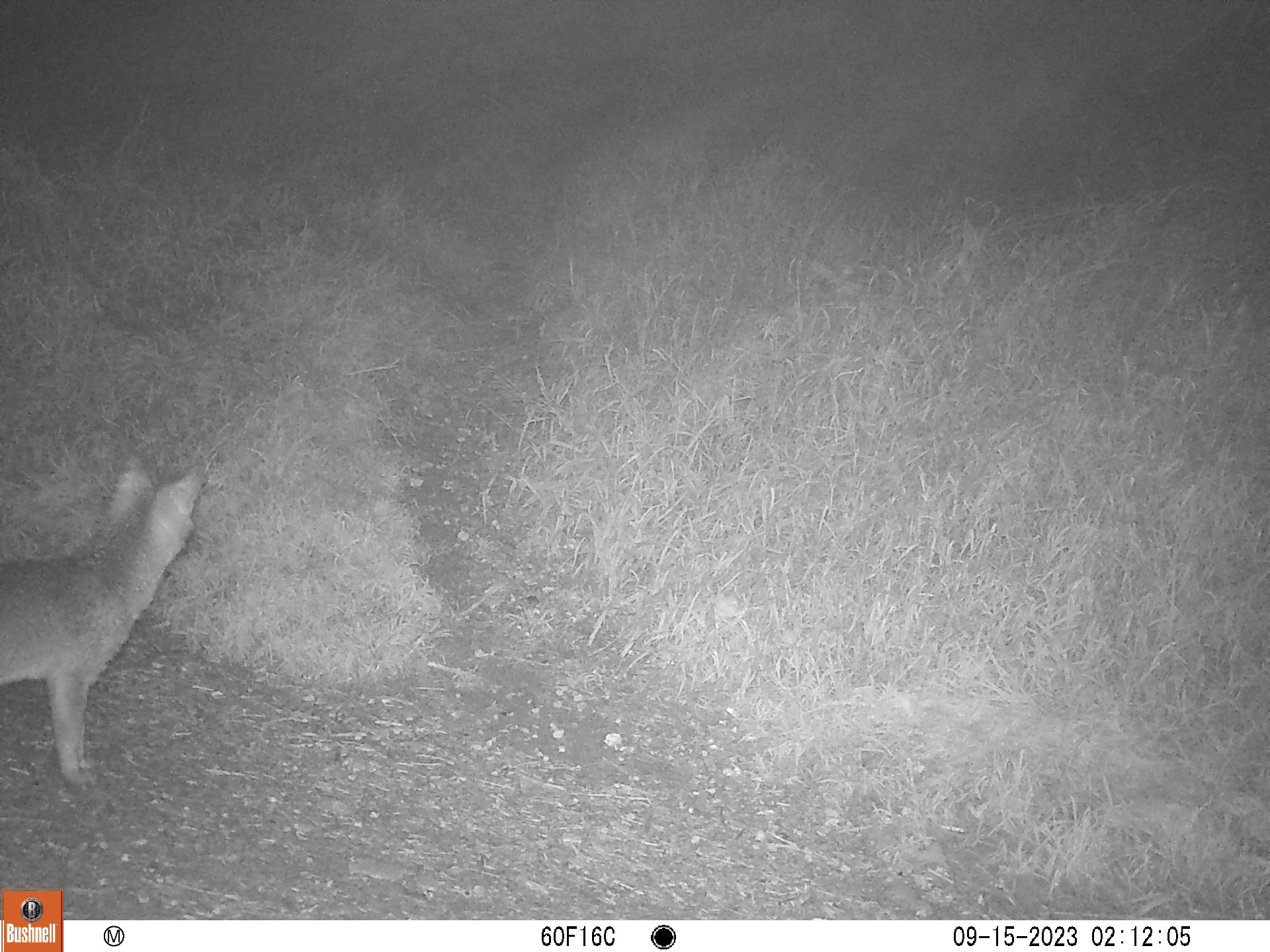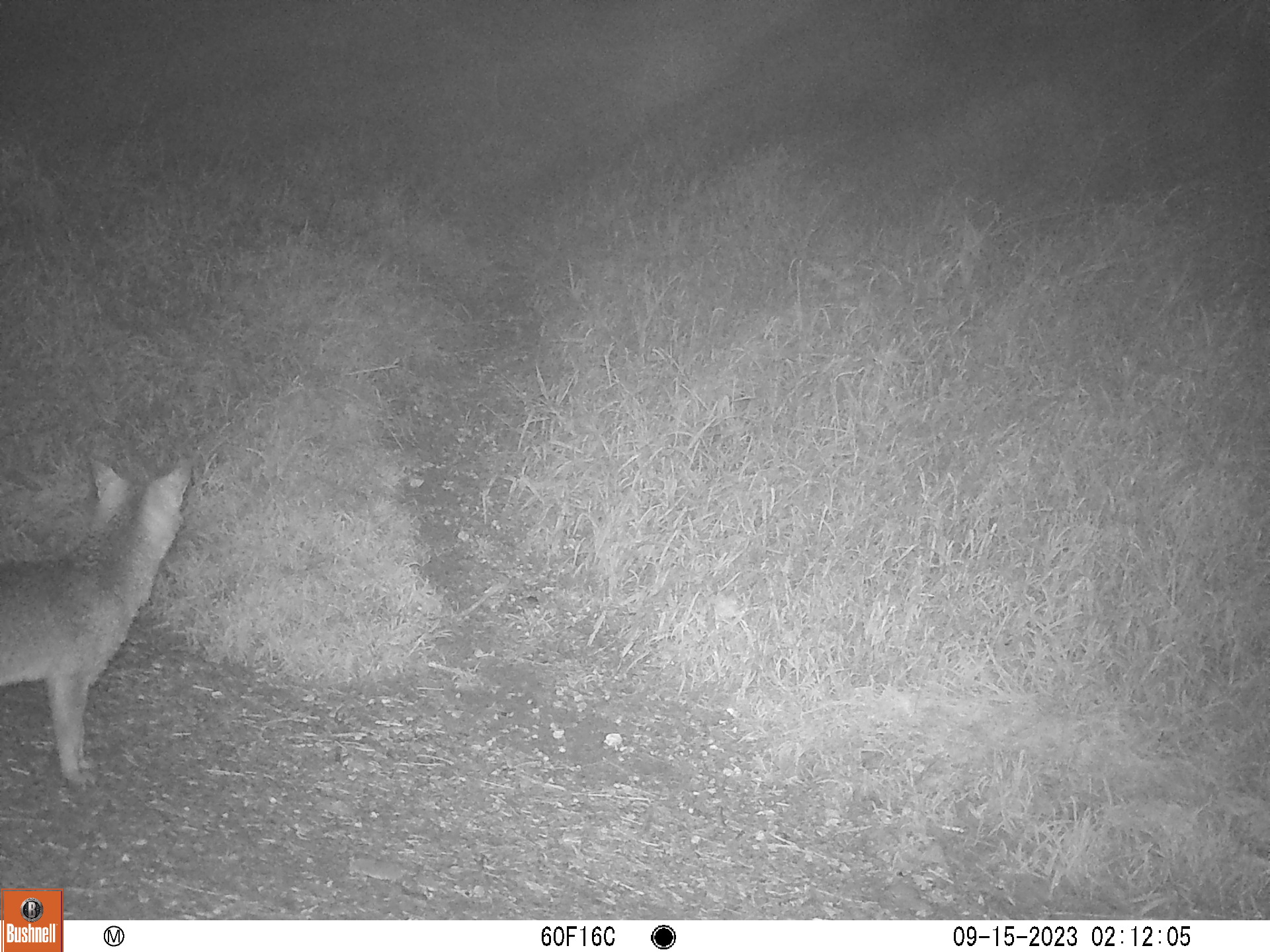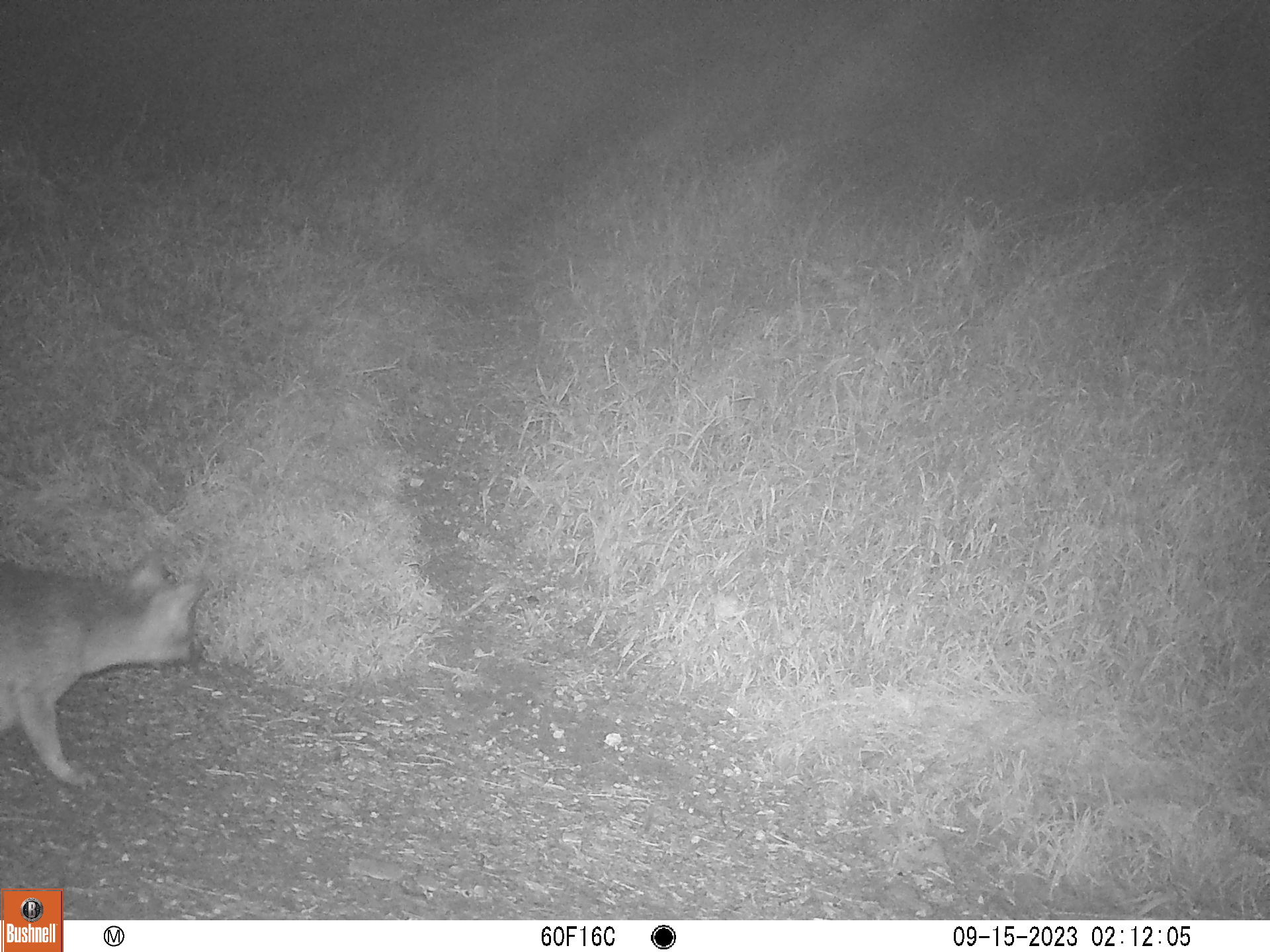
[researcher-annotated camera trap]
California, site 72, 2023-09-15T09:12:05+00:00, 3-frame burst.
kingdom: Animalia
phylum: Chordata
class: Mammalia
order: Carnivora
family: Canidae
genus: Urocyon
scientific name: Urocyon cinereoargenteus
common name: gray fox